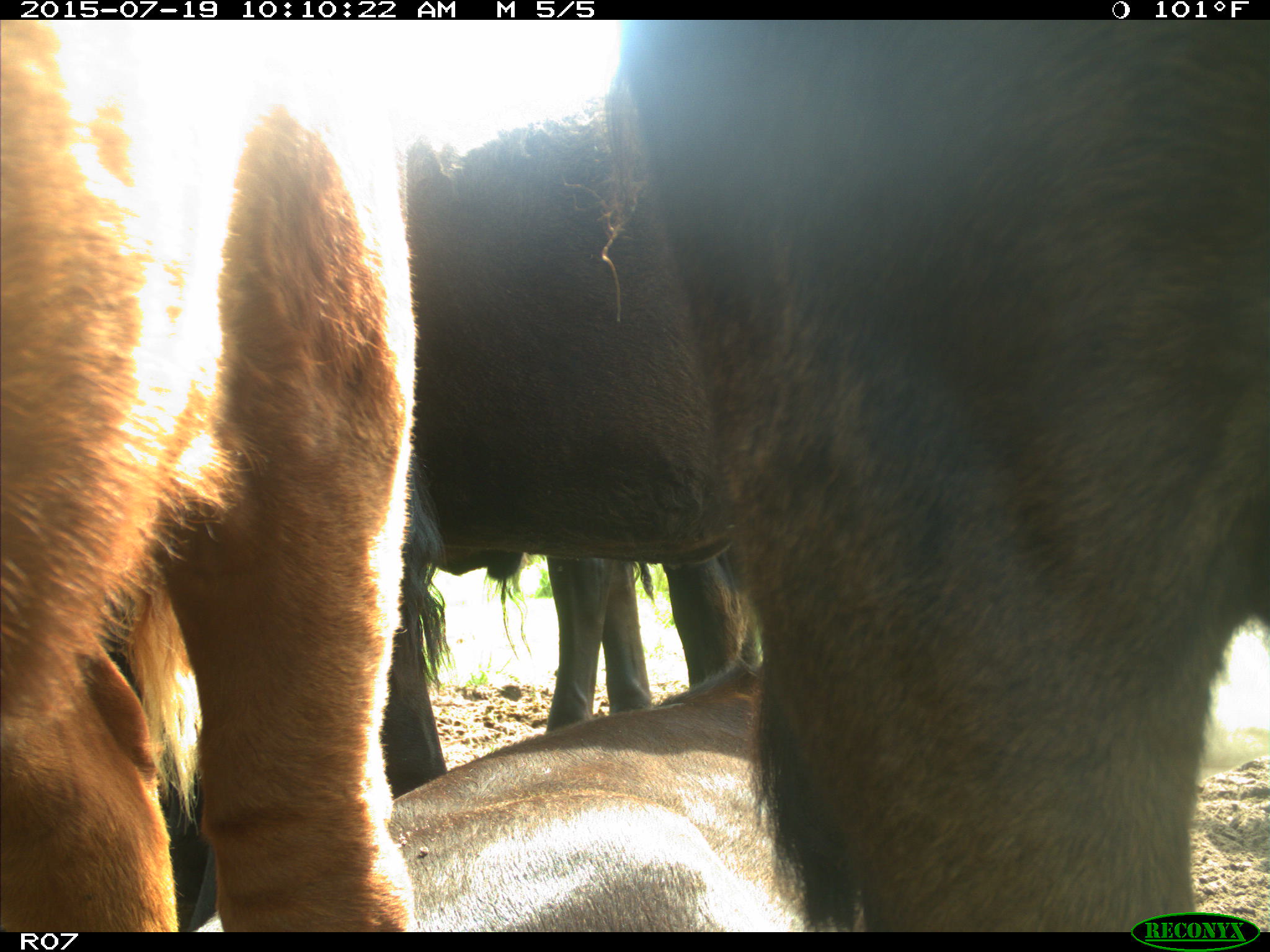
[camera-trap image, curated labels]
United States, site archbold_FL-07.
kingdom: Animalia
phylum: Chordata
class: Mammalia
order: Artiodactyla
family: Bovidae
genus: Bos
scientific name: Bos taurus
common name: domestic cow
Bos taurus (domestic cow).